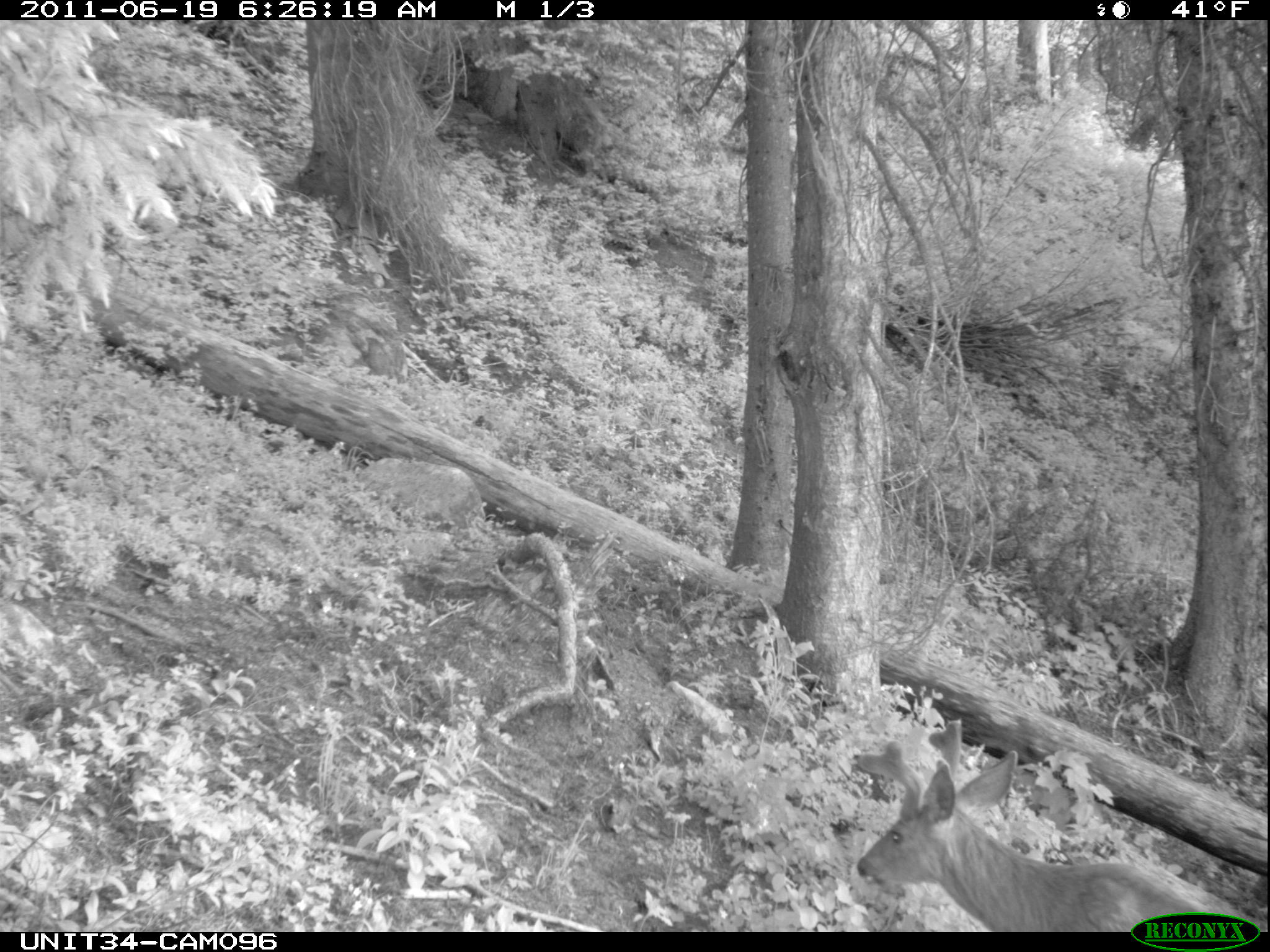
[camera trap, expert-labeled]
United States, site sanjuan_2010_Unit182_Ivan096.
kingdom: Animalia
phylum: Chordata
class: Mammalia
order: Artiodactyla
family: Cervidae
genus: Odocoileus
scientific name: Odocoileus hemionus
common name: mule deer